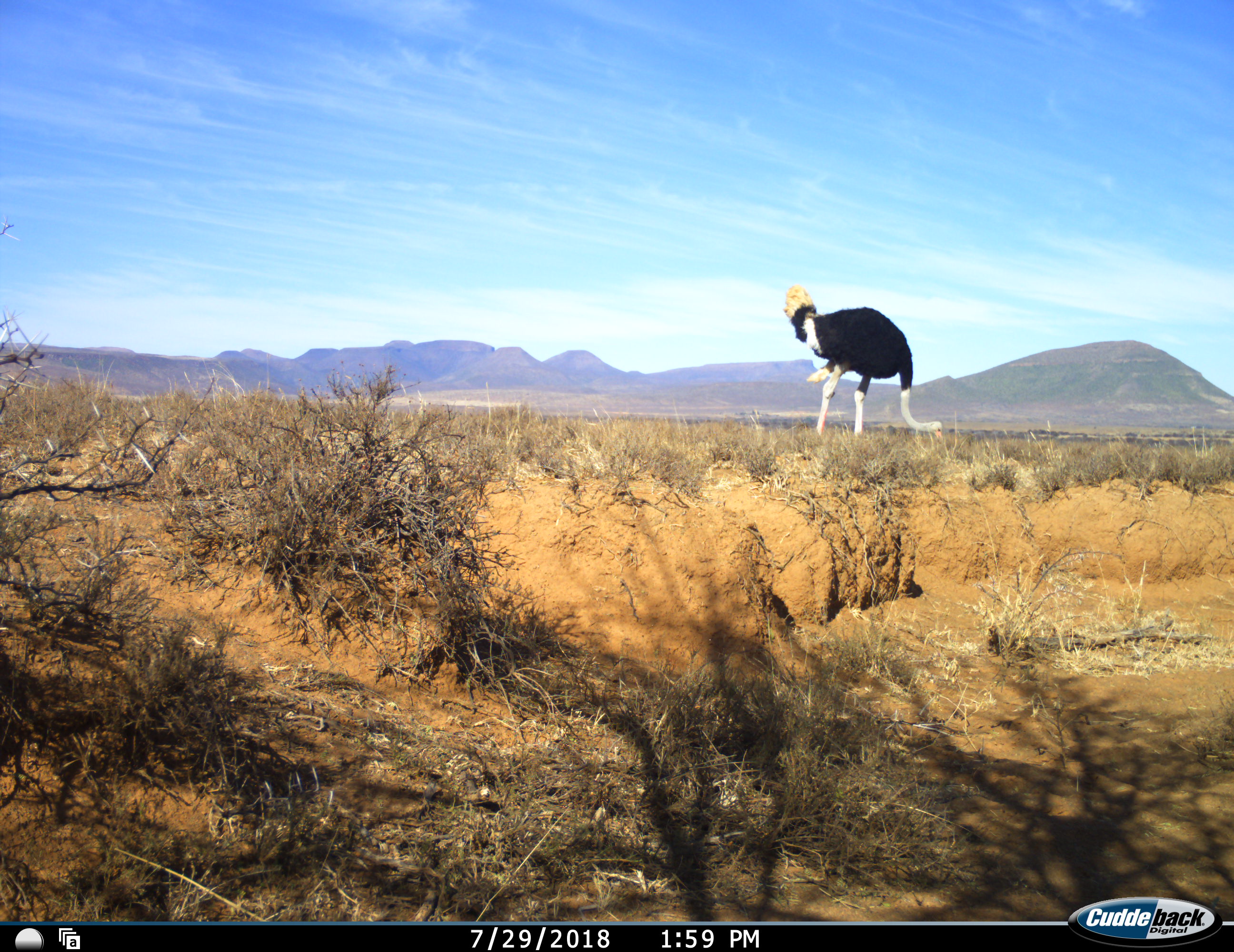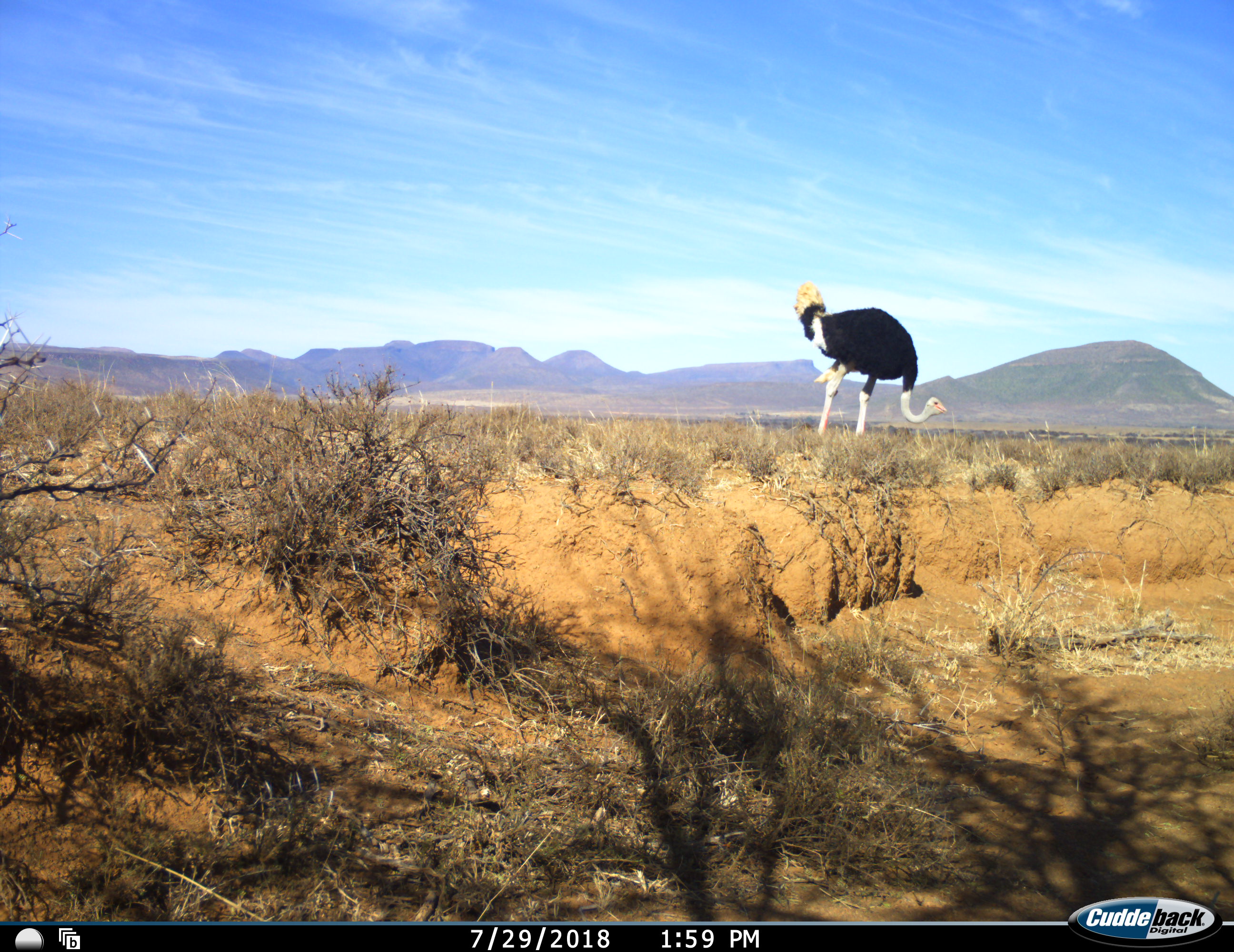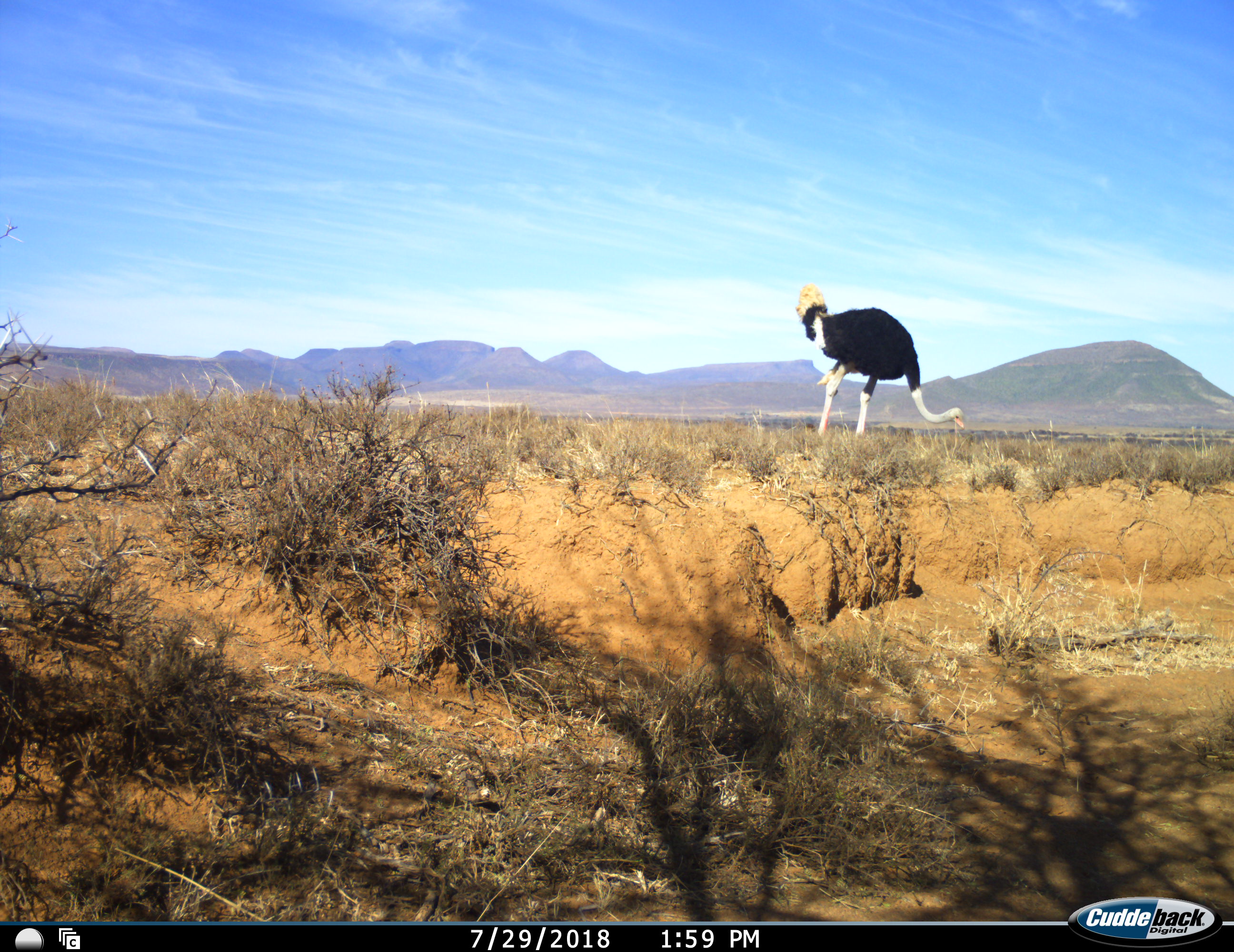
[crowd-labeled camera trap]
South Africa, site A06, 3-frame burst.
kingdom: Animalia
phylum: Chordata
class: Aves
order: Struthioniformes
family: Struthionidae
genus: Struthio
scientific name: Struthio camelus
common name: ostrich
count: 1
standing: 30%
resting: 0%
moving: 0%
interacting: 0%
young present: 0%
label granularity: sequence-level